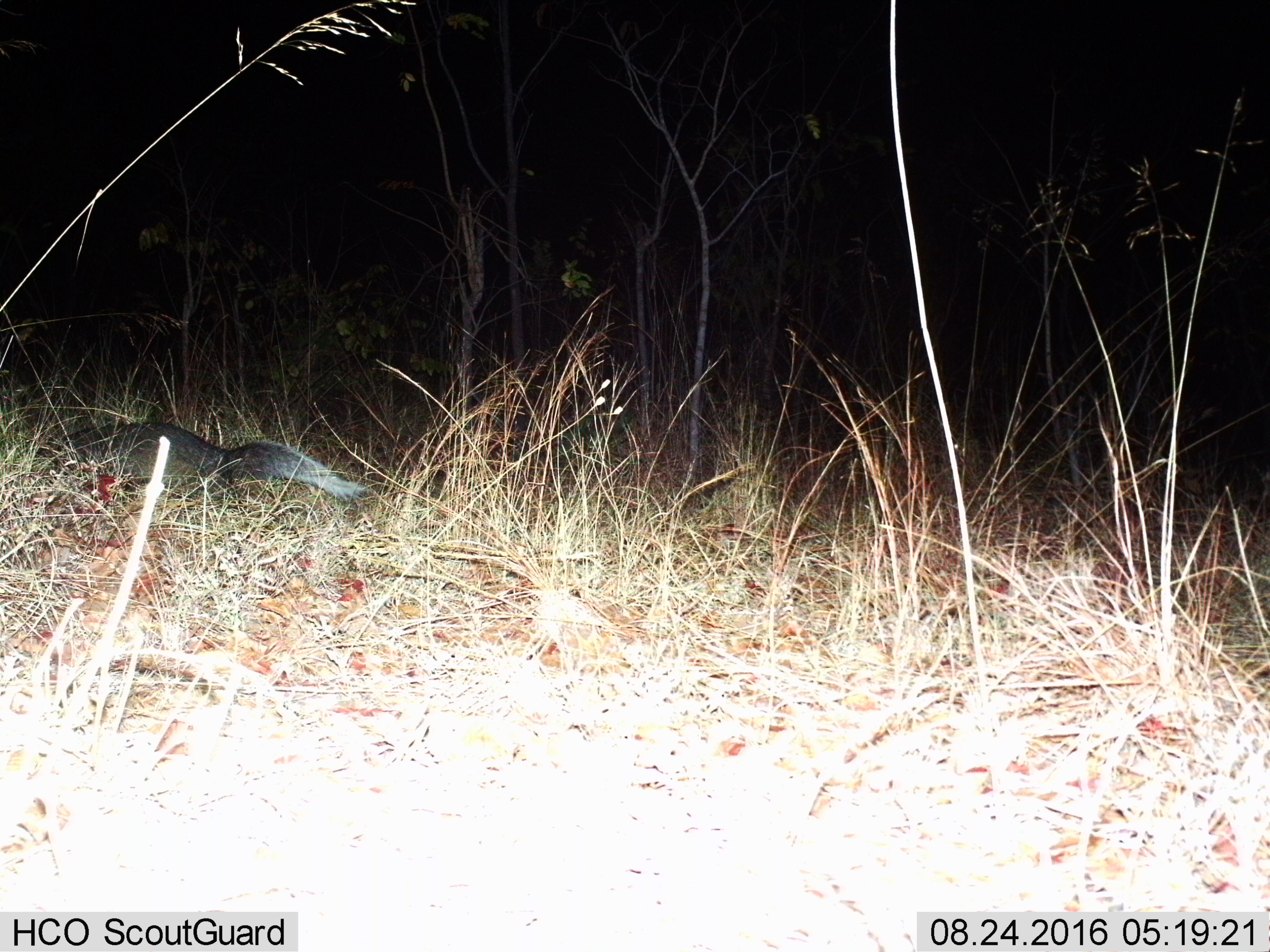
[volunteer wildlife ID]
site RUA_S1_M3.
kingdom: Animalia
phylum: Chordata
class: Mammalia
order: Carnivora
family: Herpestidae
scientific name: Herpestidae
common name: mongoose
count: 1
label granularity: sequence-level